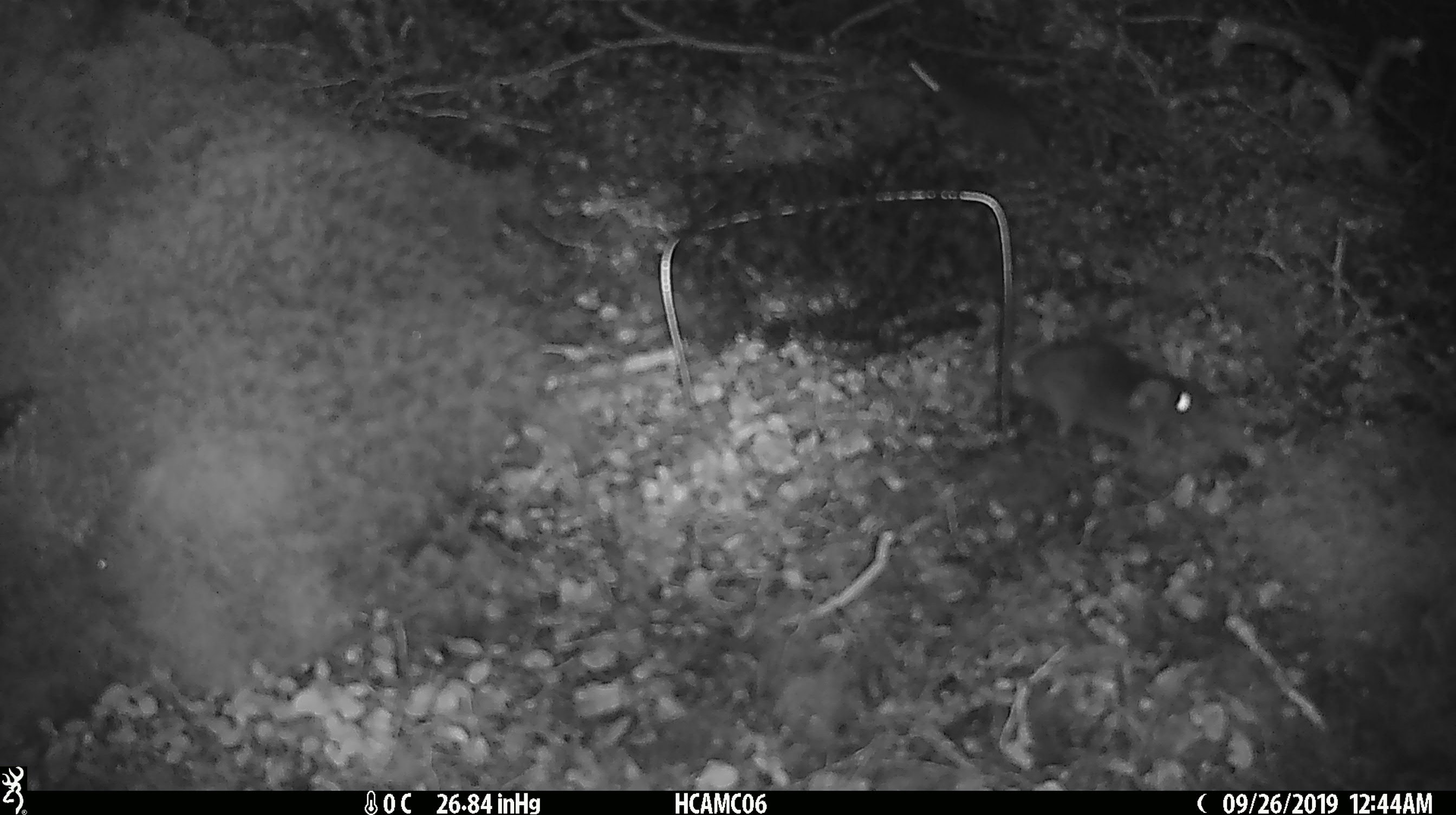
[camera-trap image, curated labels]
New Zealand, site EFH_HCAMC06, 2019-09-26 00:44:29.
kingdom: Animalia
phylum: Chordata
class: Mammalia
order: Rodentia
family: Muridae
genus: Mus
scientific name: Mus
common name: mouse